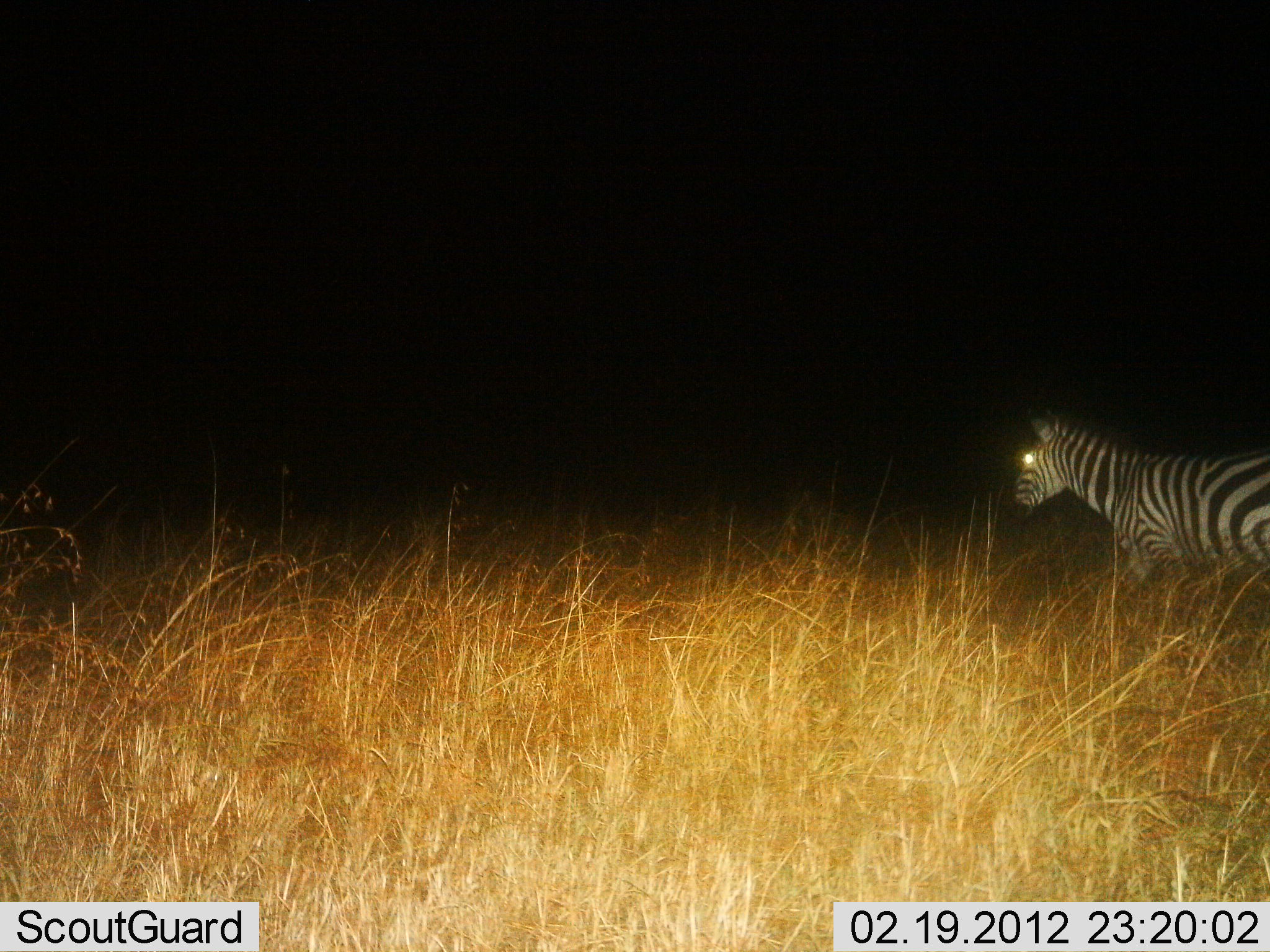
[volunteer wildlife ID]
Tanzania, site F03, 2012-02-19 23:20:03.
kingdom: Animalia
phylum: Chordata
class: Mammalia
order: Perissodactyla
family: Equidae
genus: Equus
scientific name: Equus quagga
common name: plains zebra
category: zebra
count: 1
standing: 24%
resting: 0%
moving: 80%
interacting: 0%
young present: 0%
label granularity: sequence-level